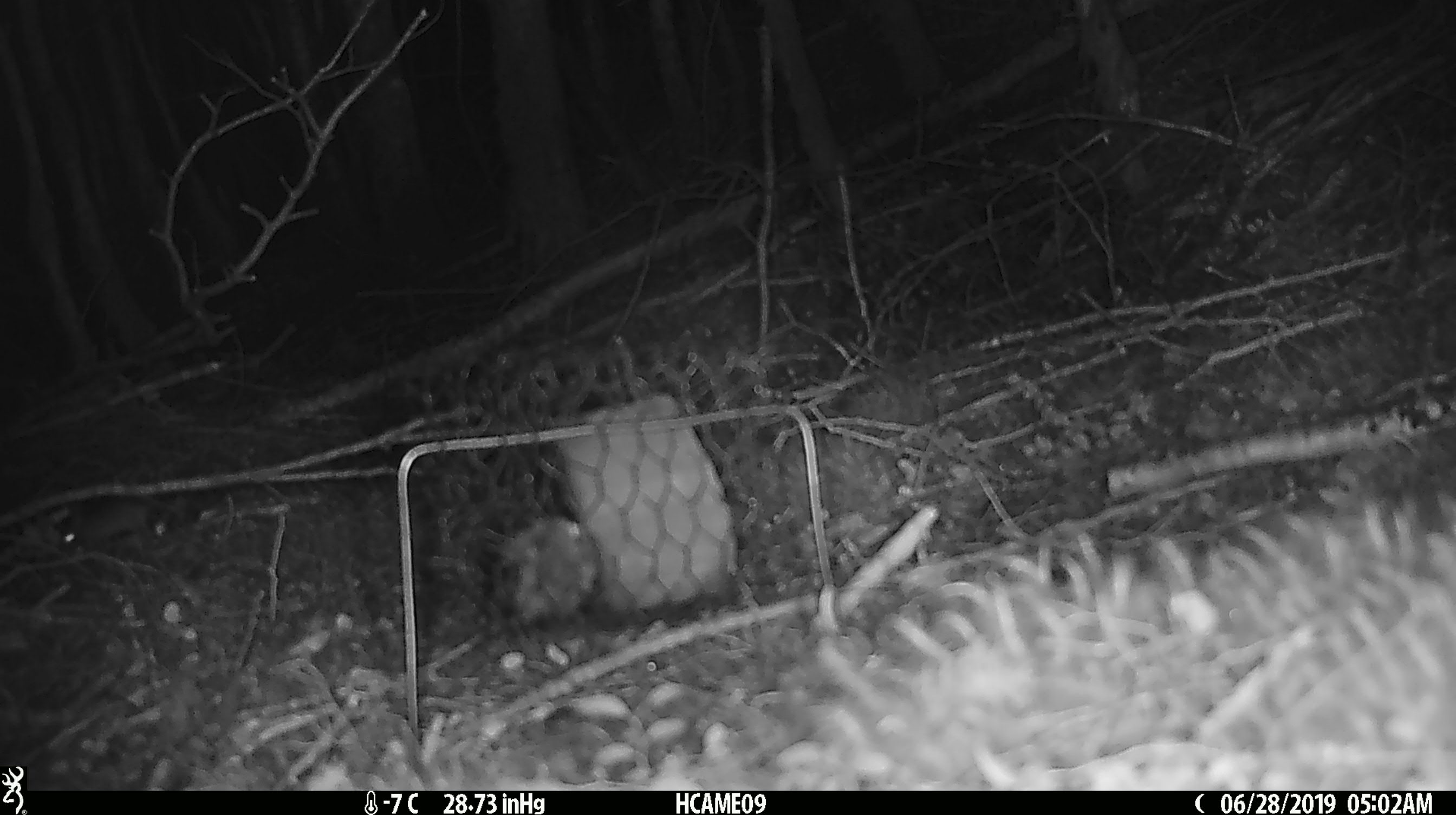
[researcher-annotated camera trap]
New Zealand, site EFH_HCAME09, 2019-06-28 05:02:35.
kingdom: Animalia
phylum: Chordata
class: Mammalia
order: Rodentia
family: Muridae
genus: Mus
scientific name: Mus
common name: mouse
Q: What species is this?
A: Mouse (Mus).